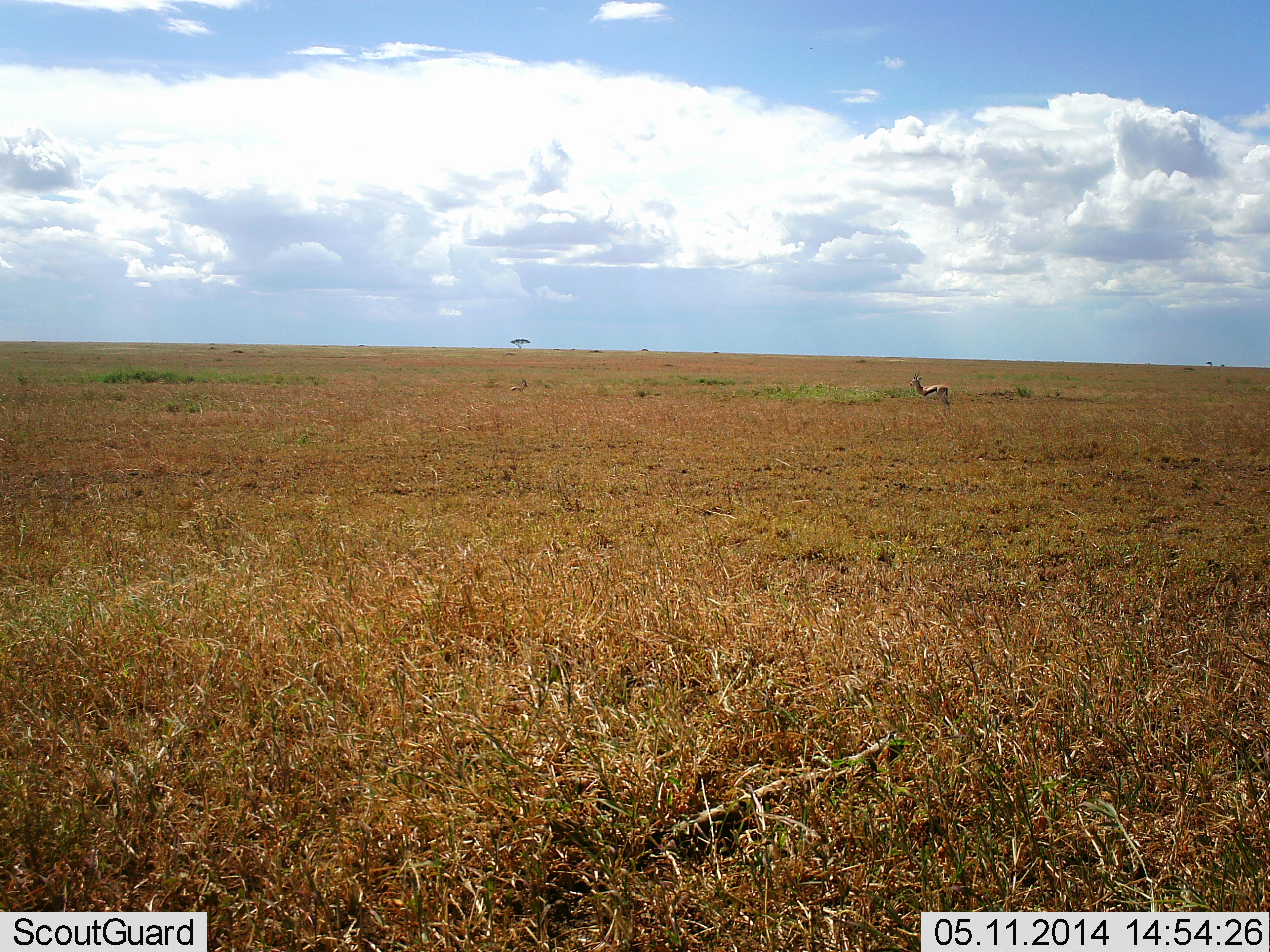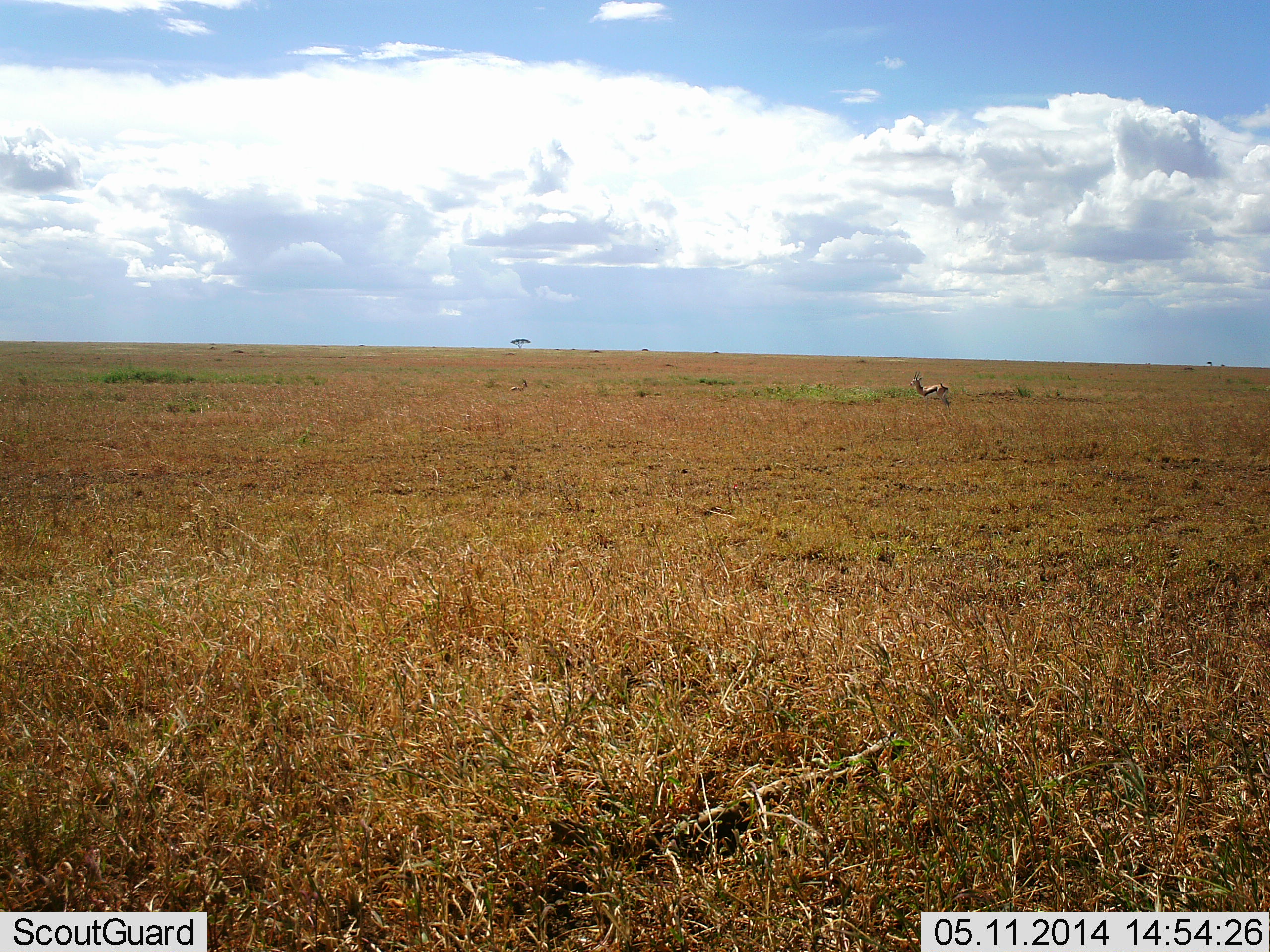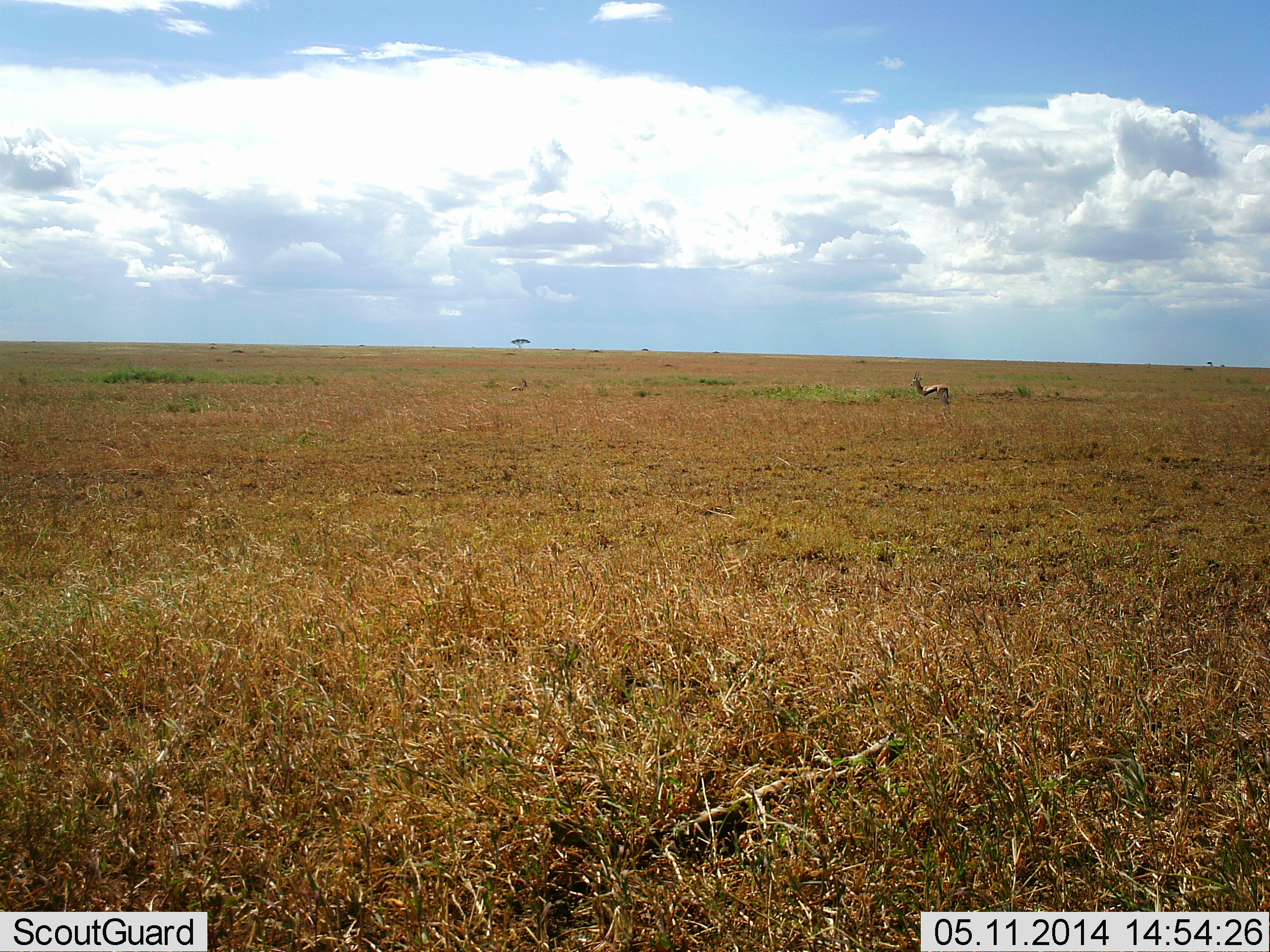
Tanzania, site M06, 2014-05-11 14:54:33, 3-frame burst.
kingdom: Animalia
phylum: Chordata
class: Mammalia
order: Artiodactyla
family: Bovidae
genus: Eudorcas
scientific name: Eudorcas thomsonii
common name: thomson's gazelle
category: gazellethomsons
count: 1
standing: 100%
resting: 10%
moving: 0%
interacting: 0%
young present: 10%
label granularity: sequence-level